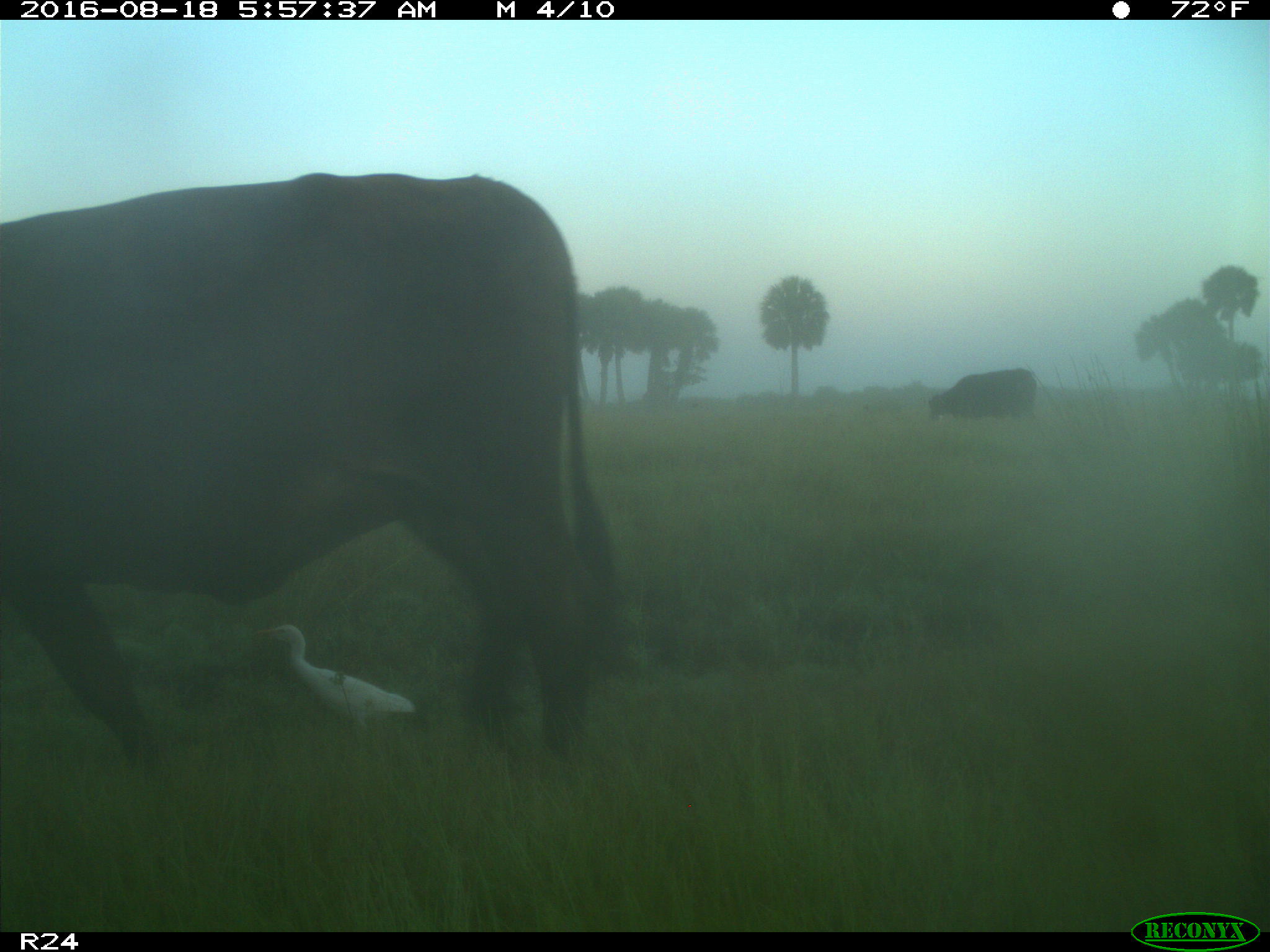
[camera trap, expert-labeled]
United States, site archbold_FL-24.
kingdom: Animalia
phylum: Chordata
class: Mammalia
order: Artiodactyla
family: Bovidae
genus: Bos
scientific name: Bos taurus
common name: domestic cow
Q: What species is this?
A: Bos taurus (domestic cow).